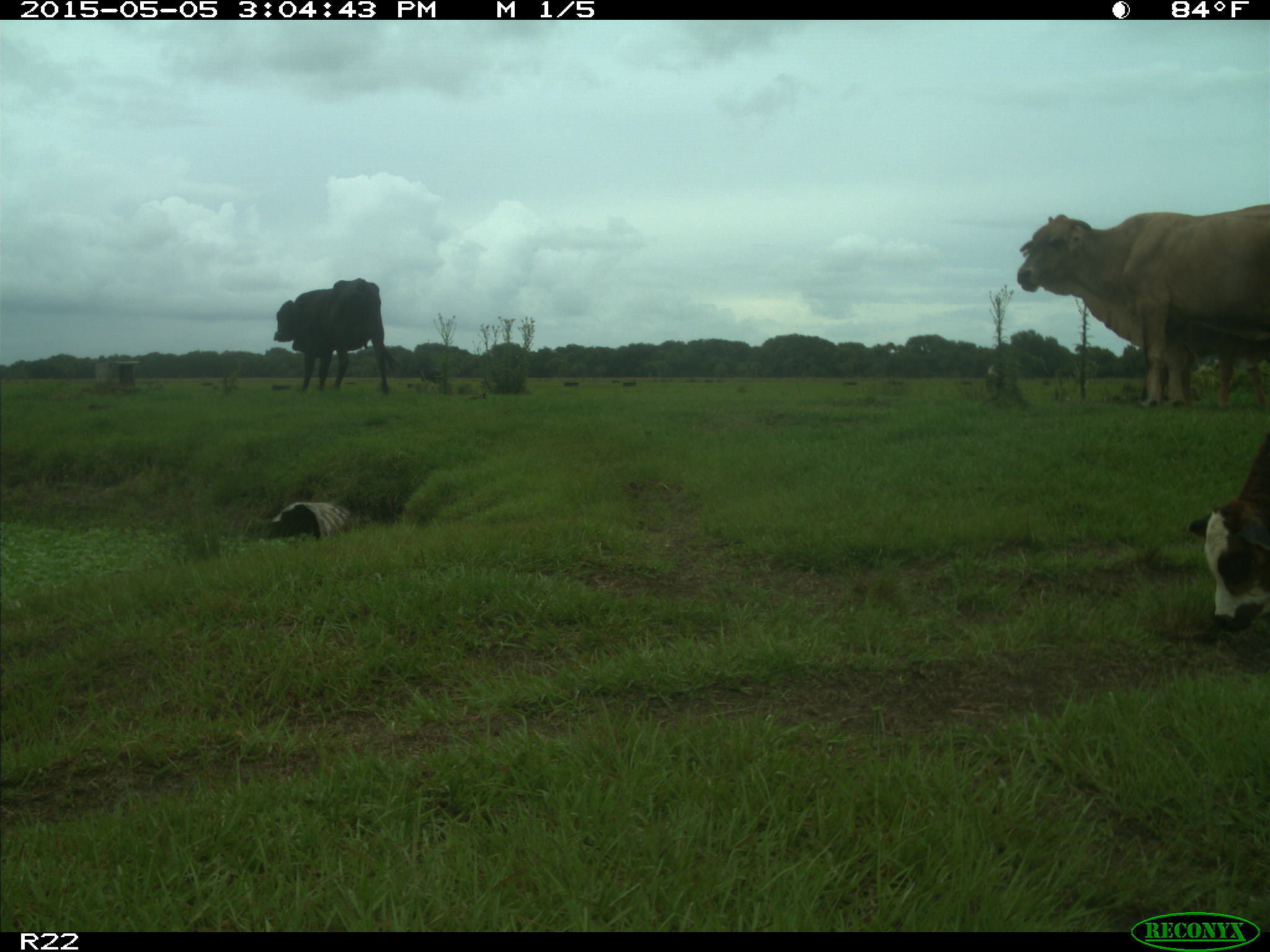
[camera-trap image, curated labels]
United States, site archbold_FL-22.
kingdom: Animalia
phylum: Chordata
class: Mammalia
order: Artiodactyla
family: Bovidae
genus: Bos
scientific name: Bos taurus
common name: domestic cow